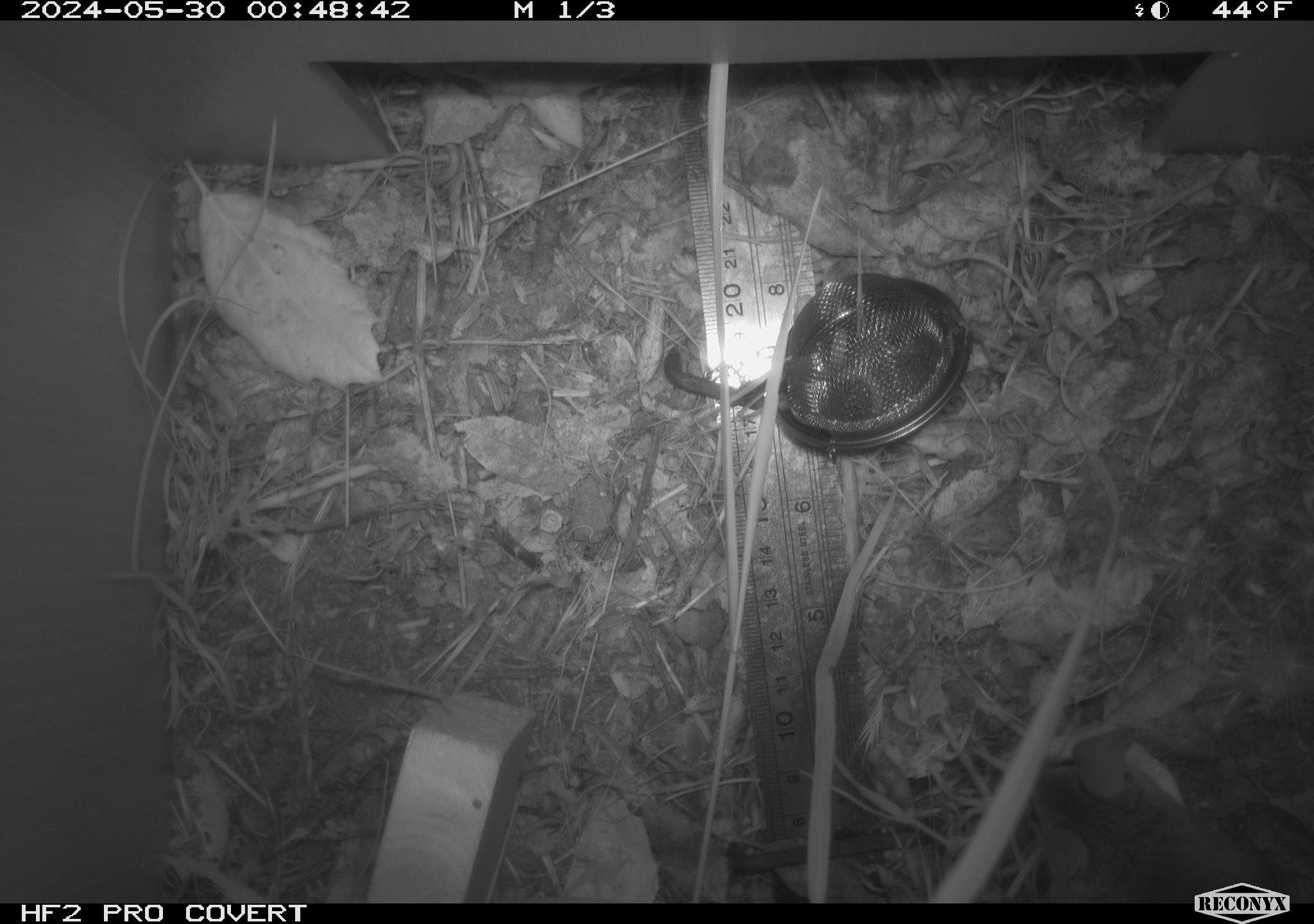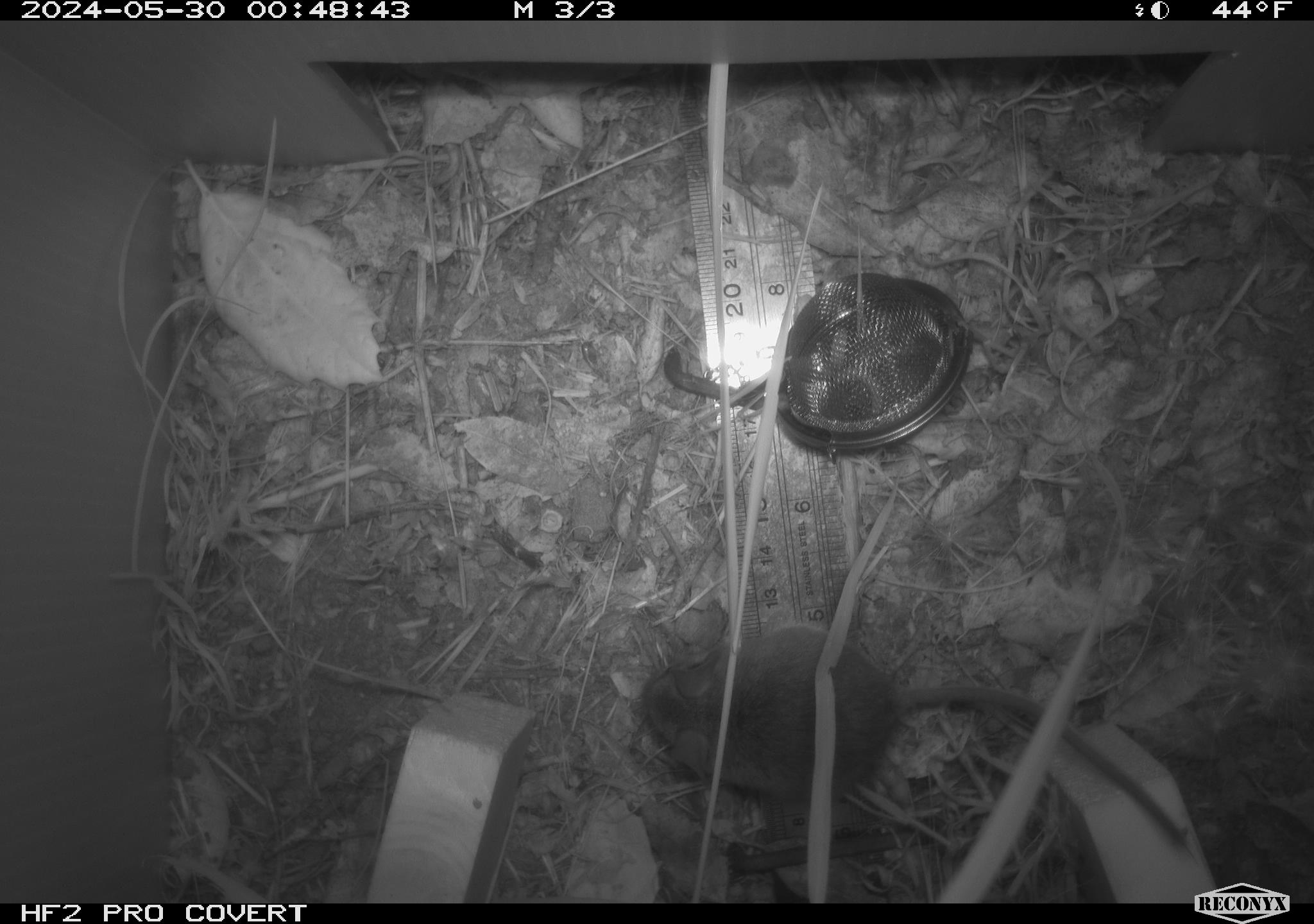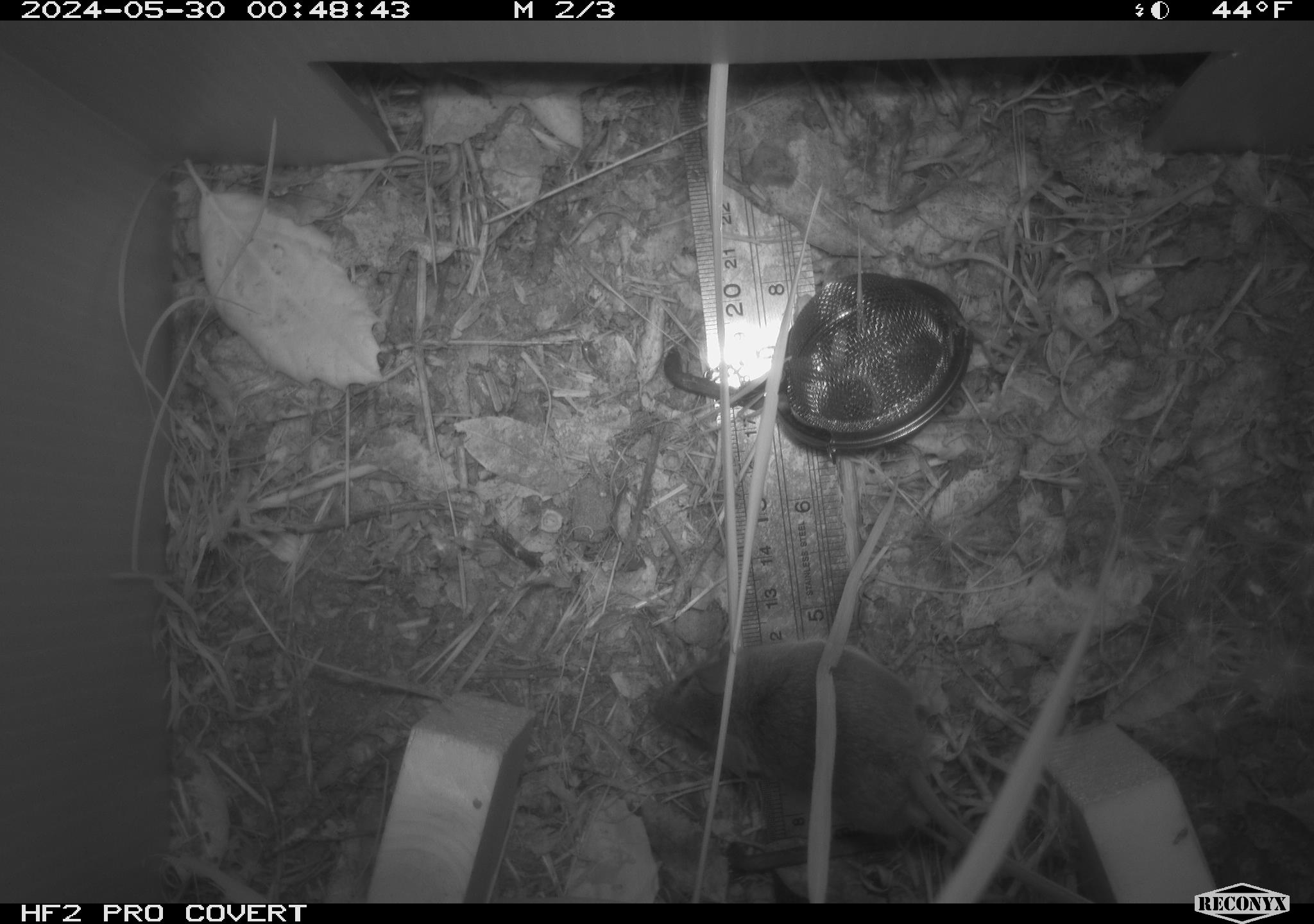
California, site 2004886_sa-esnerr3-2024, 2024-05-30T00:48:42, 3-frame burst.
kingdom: Animalia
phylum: Chordata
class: Mammalia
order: Rodentia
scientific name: Rodentia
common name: rodent